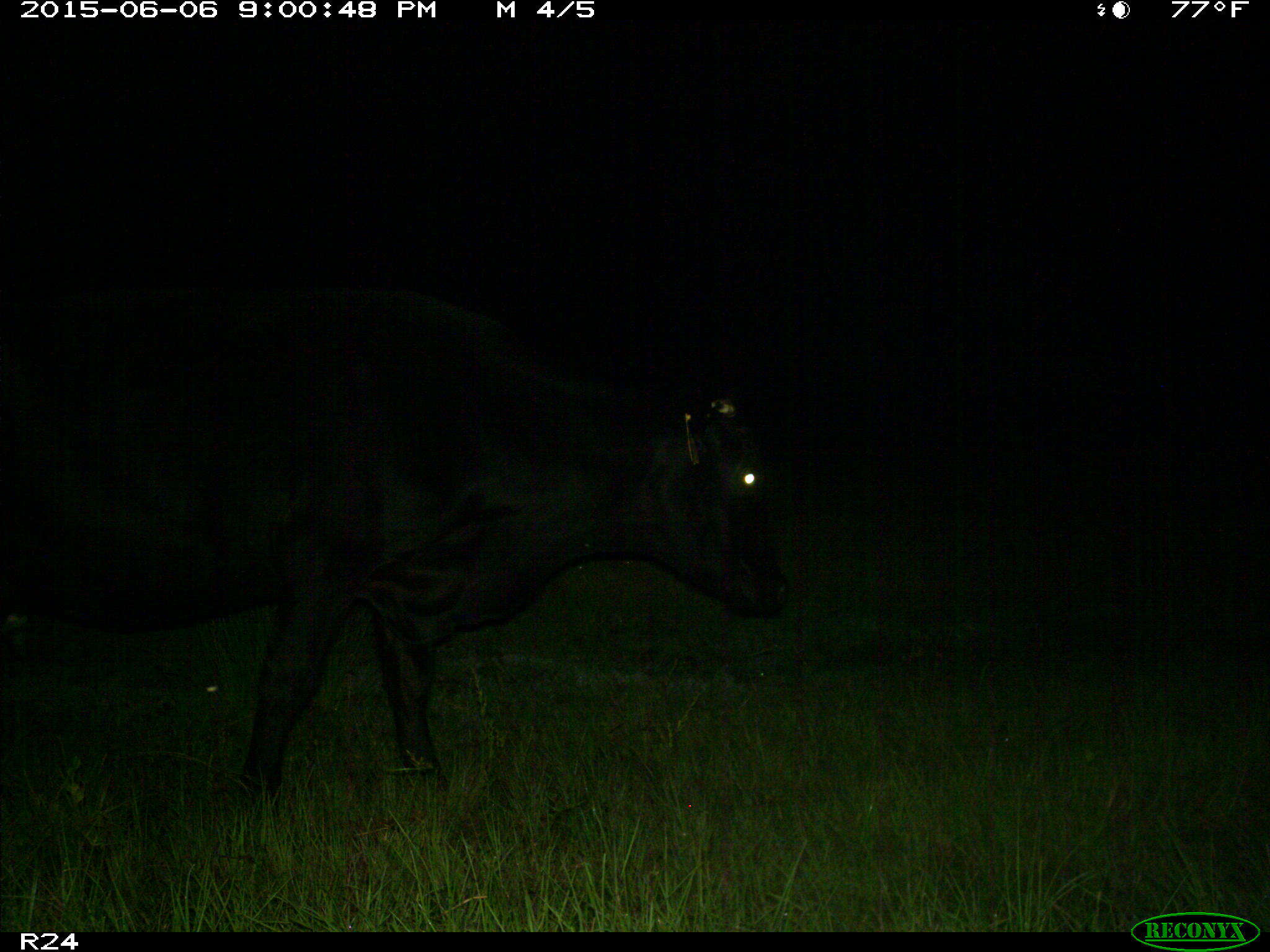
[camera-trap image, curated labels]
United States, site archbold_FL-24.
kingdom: Animalia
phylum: Chordata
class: Mammalia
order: Artiodactyla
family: Bovidae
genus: Bos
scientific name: Bos taurus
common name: domestic cow